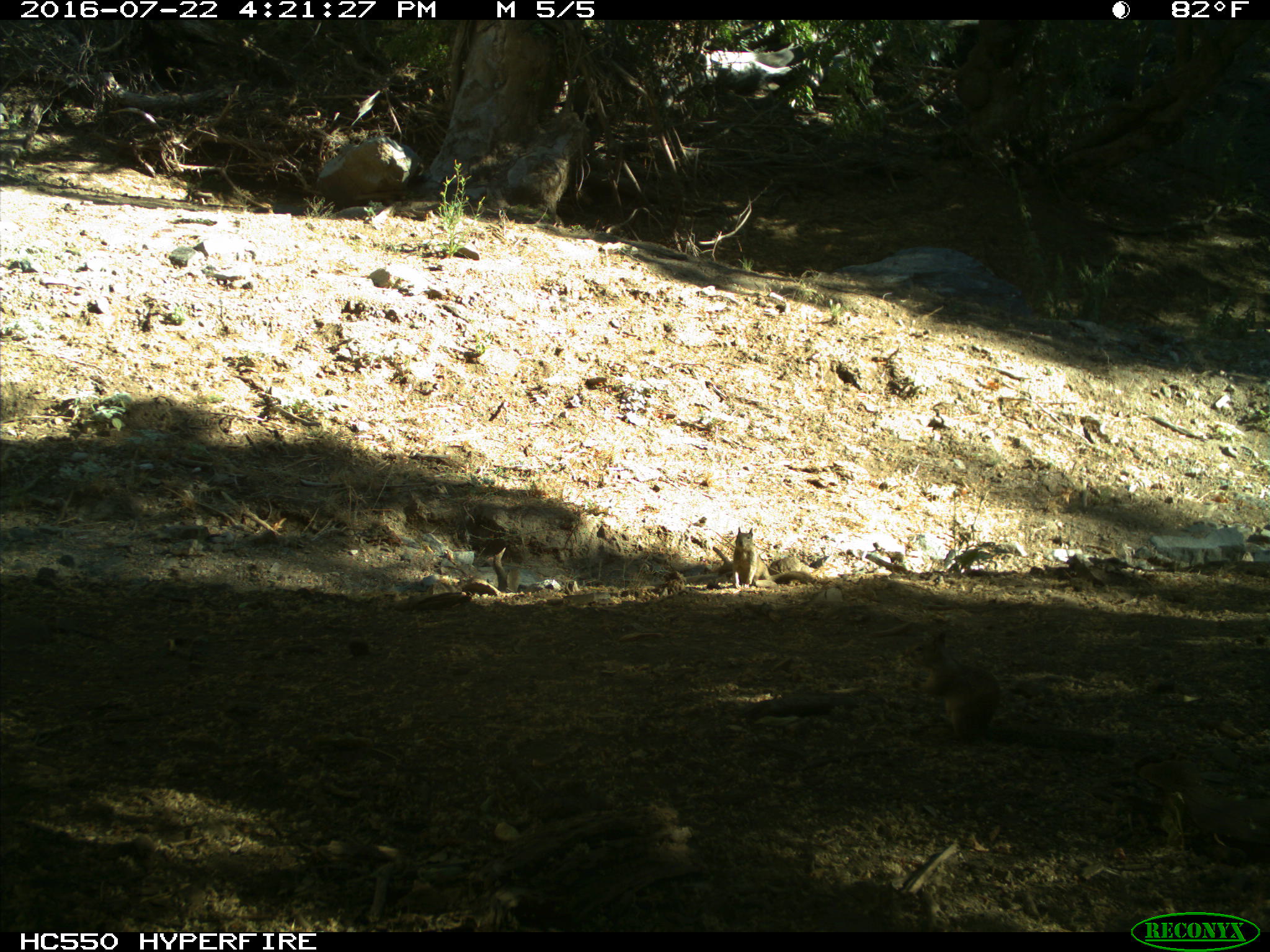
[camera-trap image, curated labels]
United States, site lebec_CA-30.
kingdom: Animalia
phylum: Chordata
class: Mammalia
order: Rodentia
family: Sciuridae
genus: Otospermophilus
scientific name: Otospermophilus beecheyi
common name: california ground squirrel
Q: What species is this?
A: Otospermophilus beecheyi (california ground squirrel).